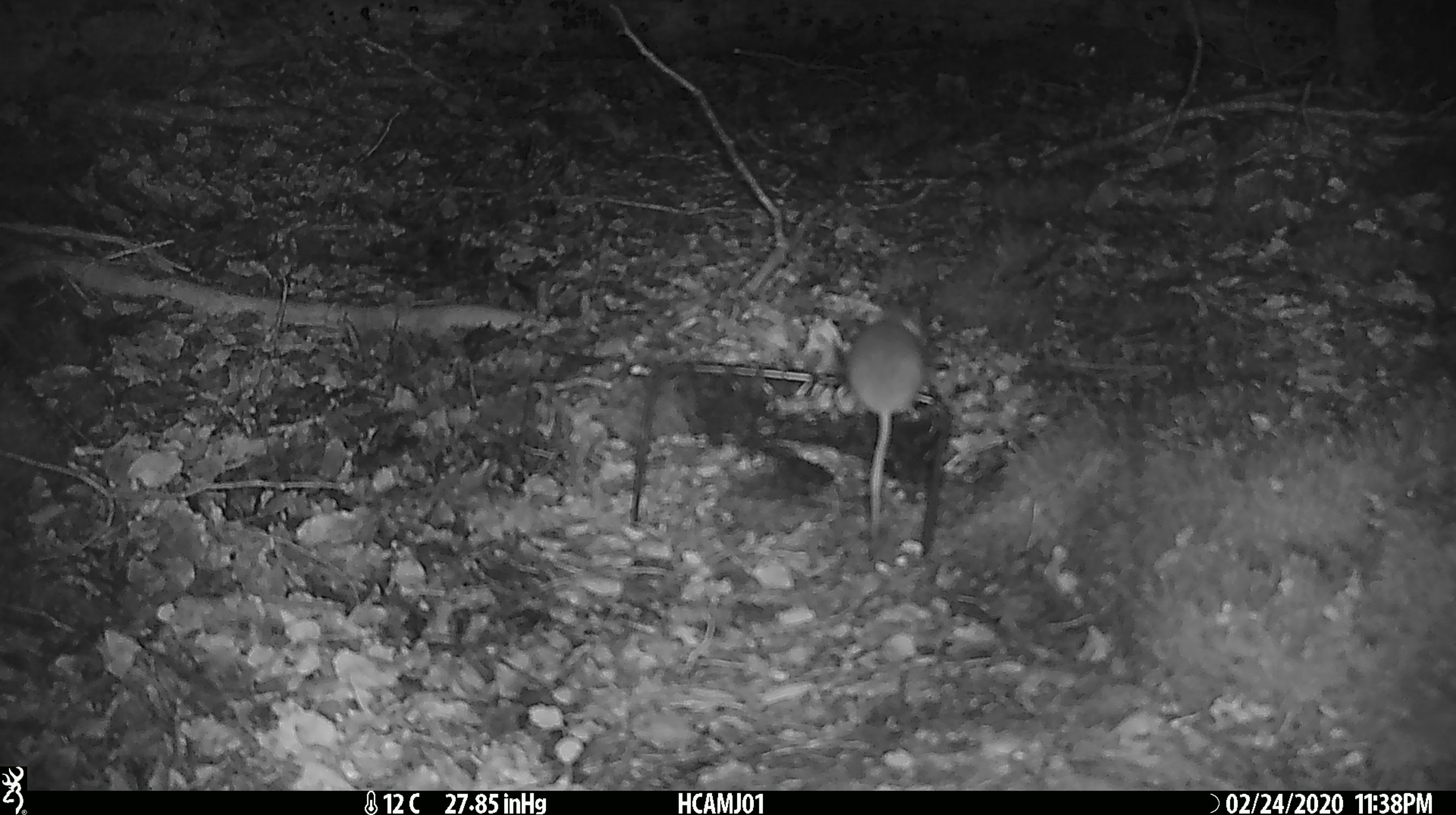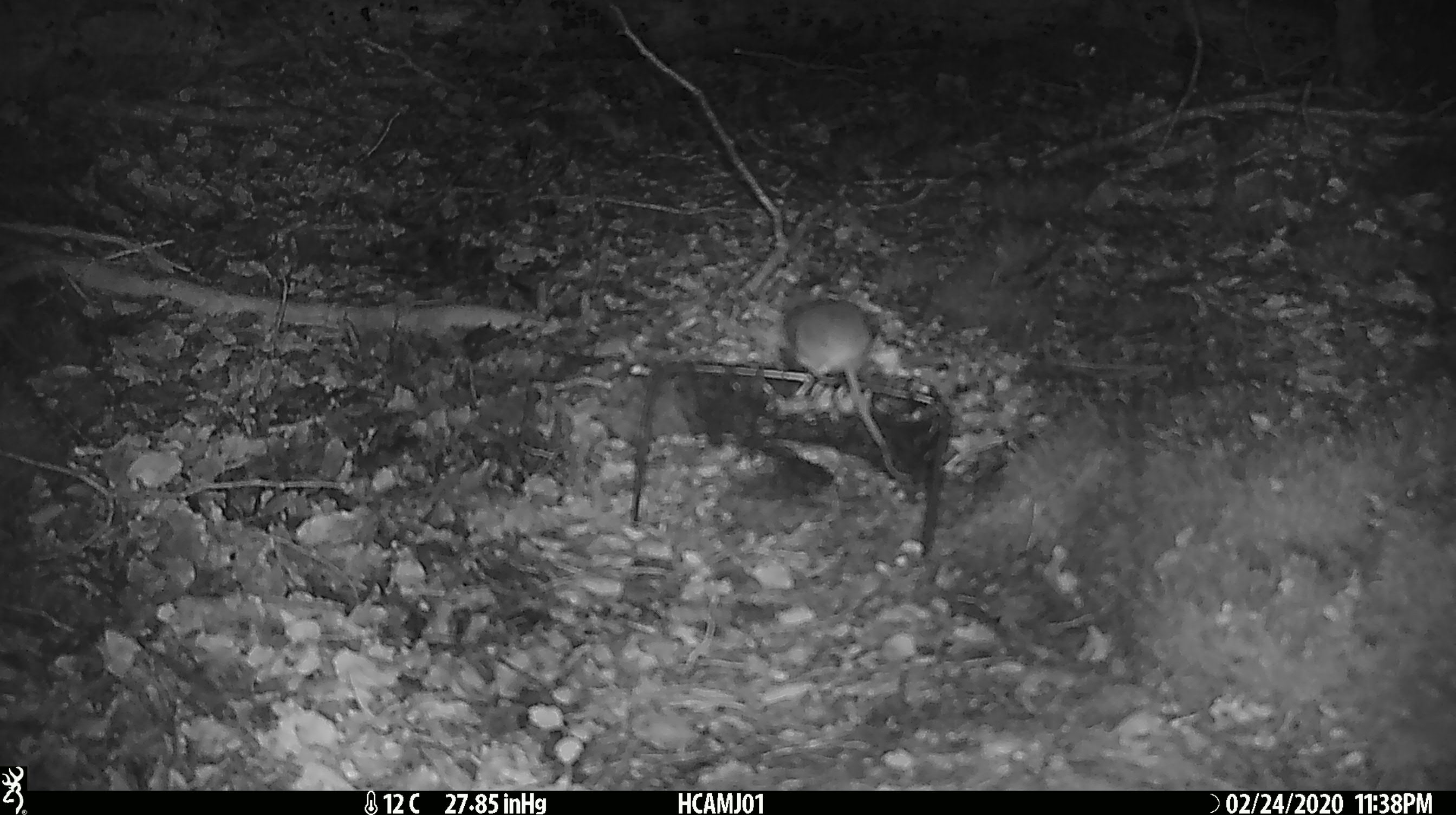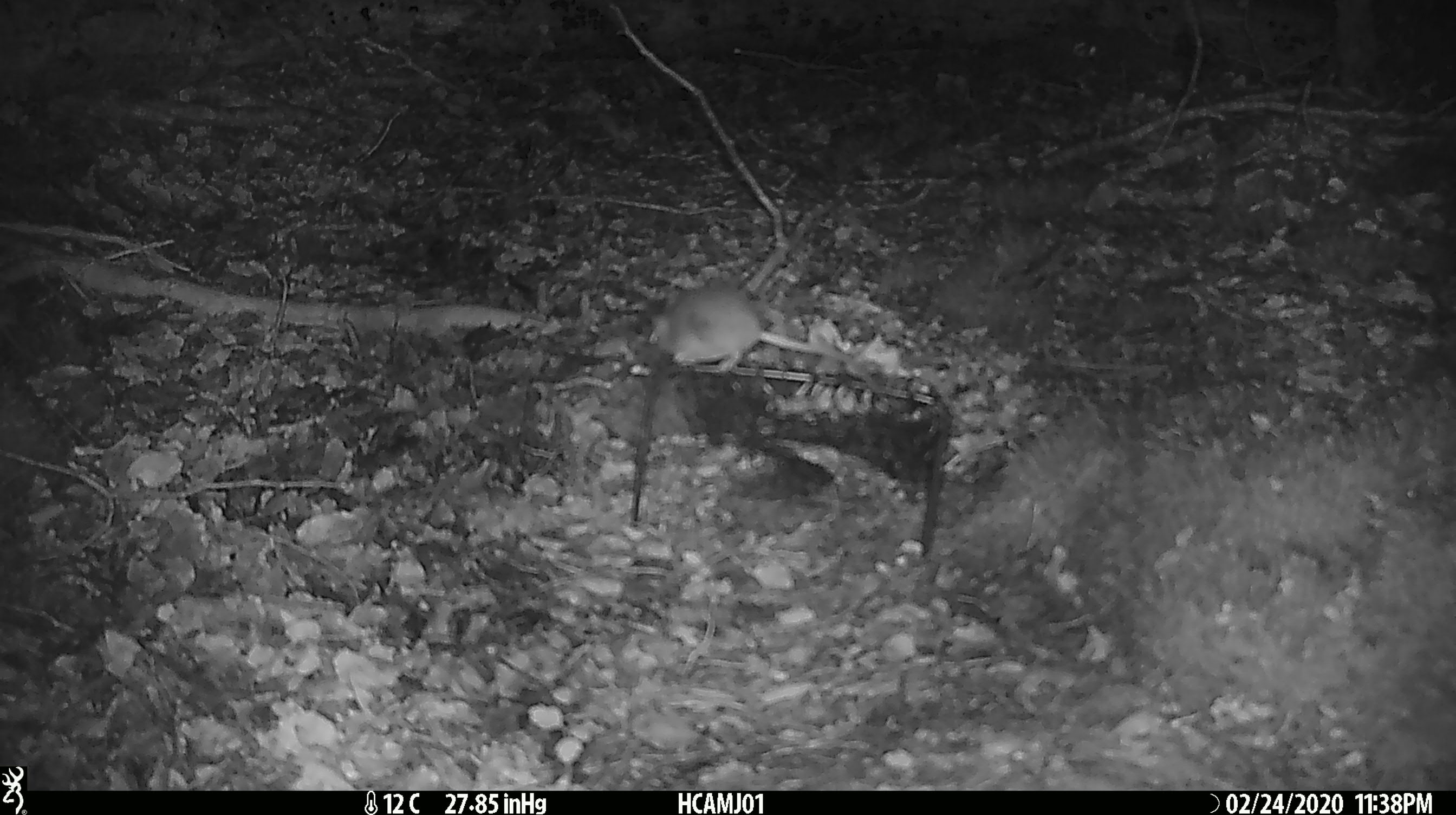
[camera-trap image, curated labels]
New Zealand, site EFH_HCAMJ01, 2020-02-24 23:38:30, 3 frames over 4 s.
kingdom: Animalia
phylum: Chordata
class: Mammalia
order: Rodentia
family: Muridae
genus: Mus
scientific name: Mus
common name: mouse